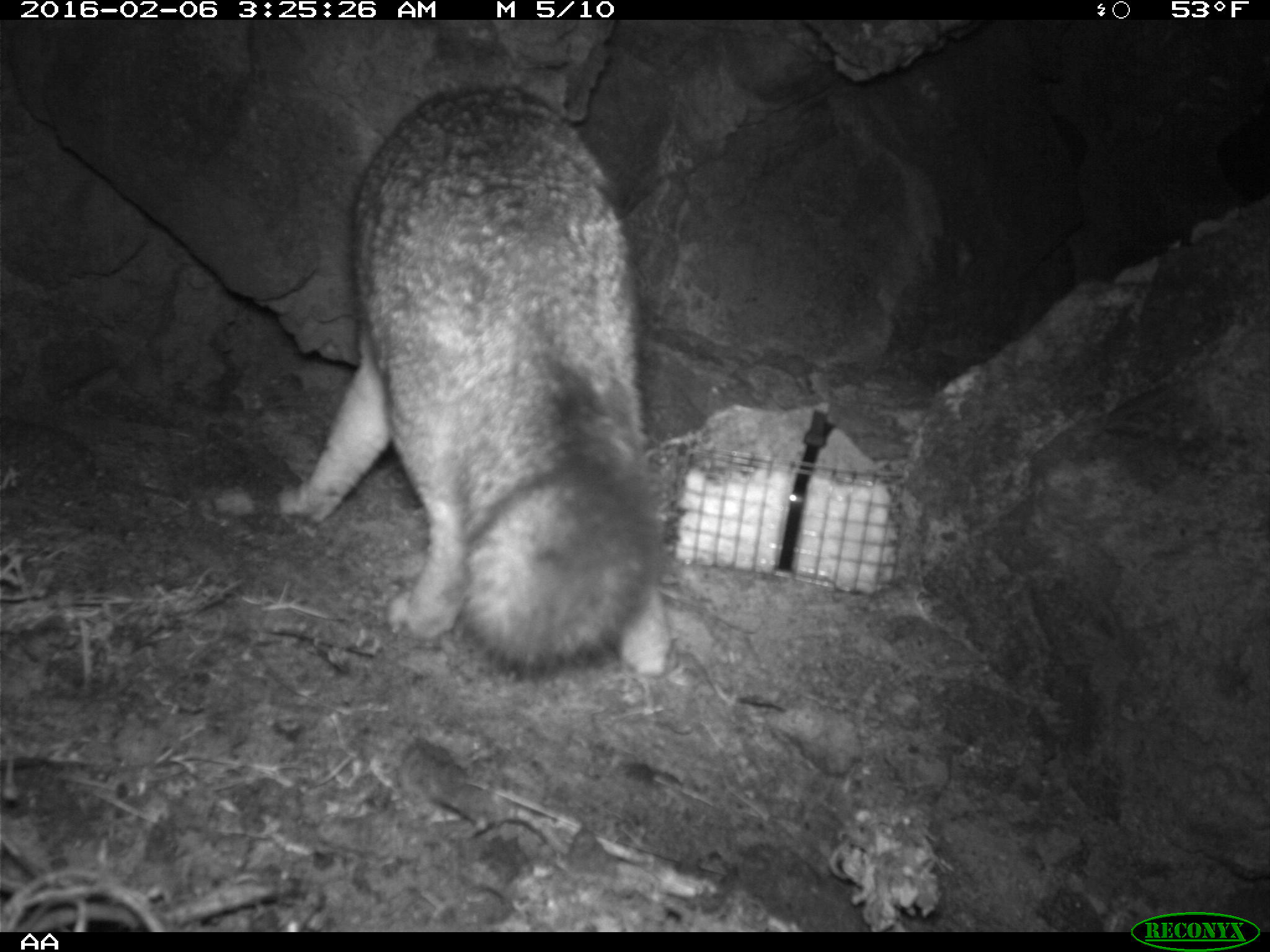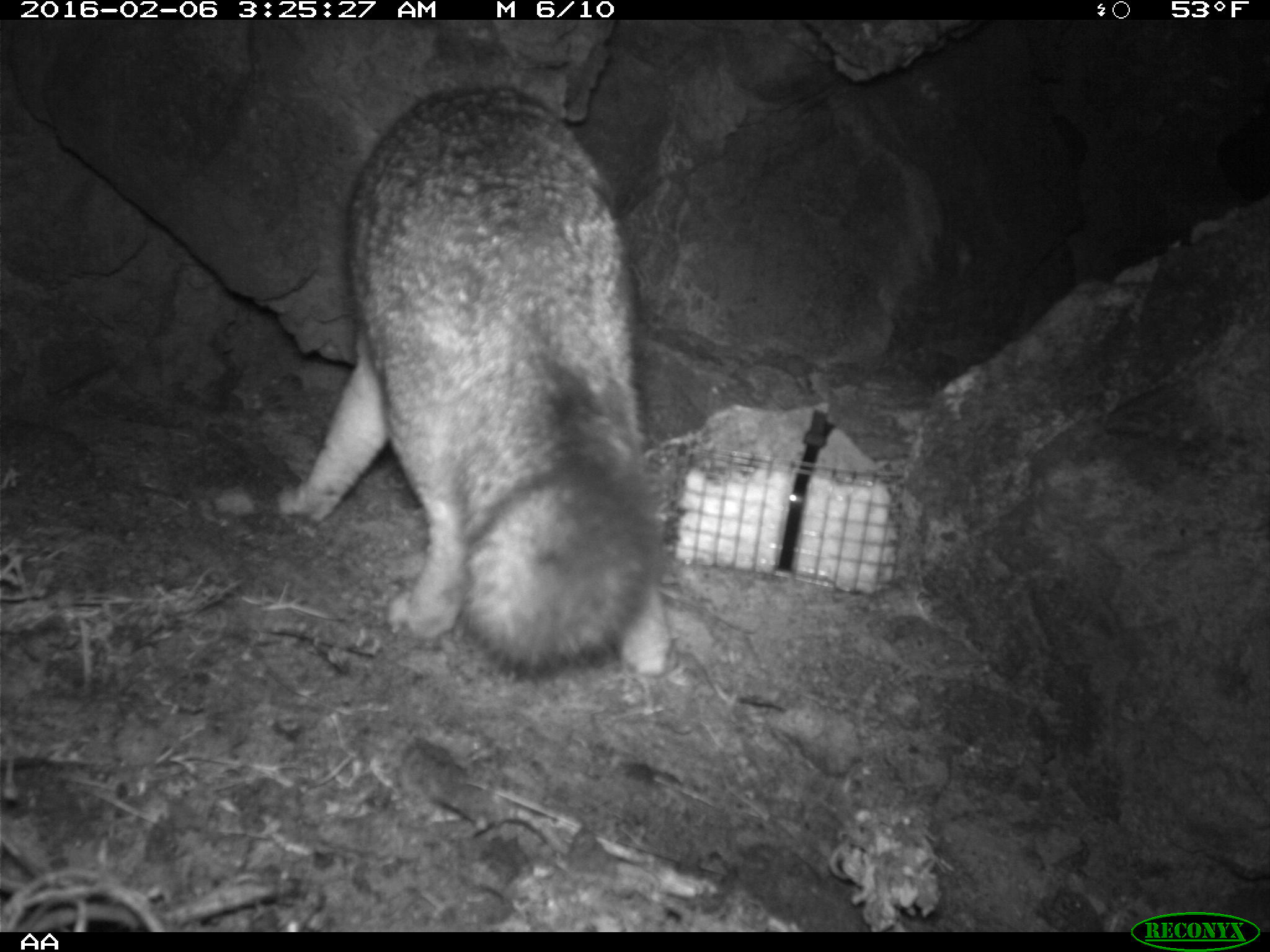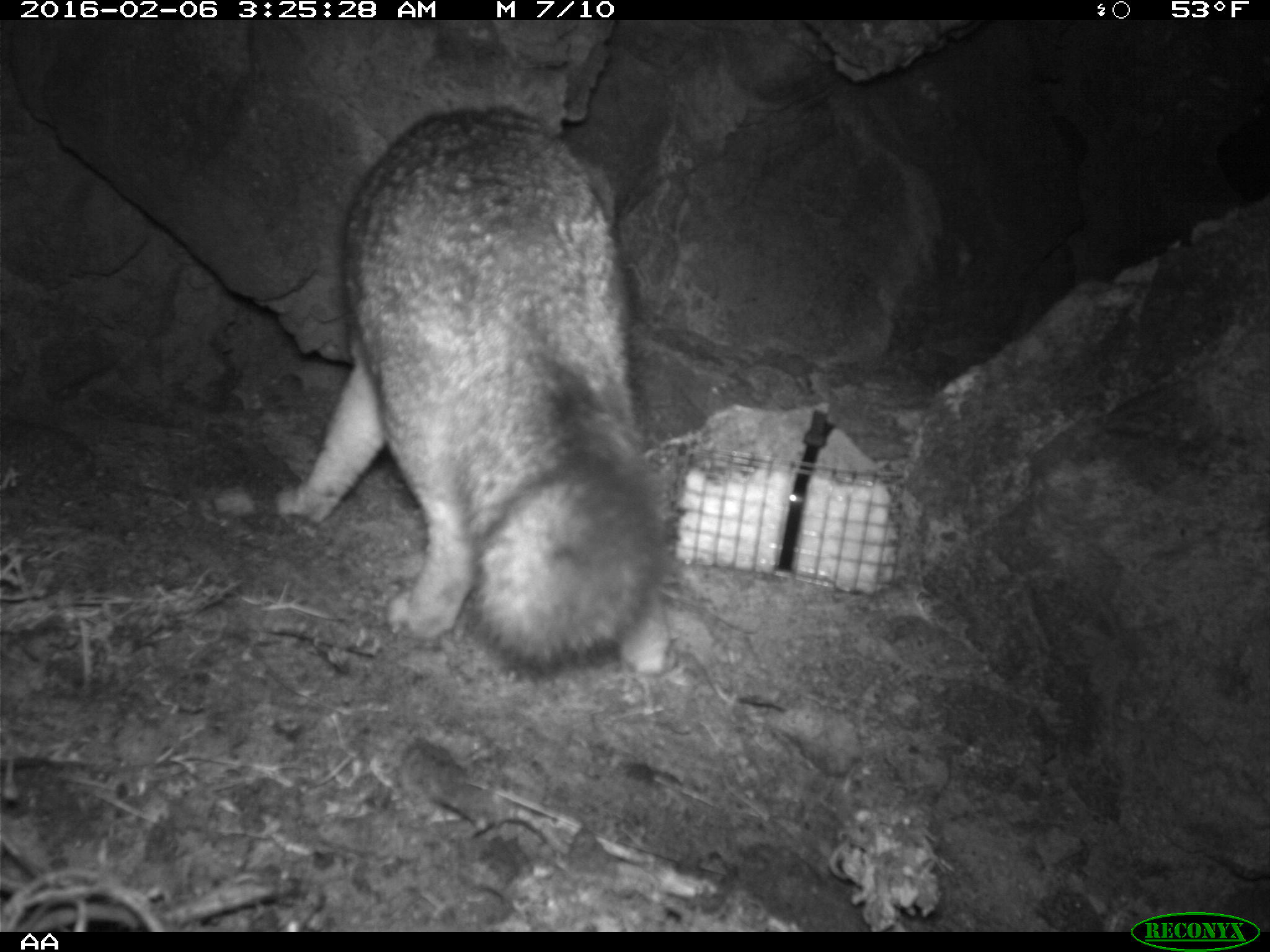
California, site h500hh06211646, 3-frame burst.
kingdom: Animalia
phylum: Chordata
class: Mammalia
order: Carnivora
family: Canidae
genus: Urocyon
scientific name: Urocyon littoralis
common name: island fox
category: fox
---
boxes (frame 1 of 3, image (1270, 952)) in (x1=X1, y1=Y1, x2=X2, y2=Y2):
fox: (x1=275, y1=83, x2=674, y2=676)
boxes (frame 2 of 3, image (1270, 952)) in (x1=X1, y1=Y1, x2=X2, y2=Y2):
fox: (x1=274, y1=81, x2=679, y2=677)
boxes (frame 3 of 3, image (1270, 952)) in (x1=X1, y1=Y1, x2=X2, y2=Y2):
fox: (x1=268, y1=101, x2=677, y2=674)